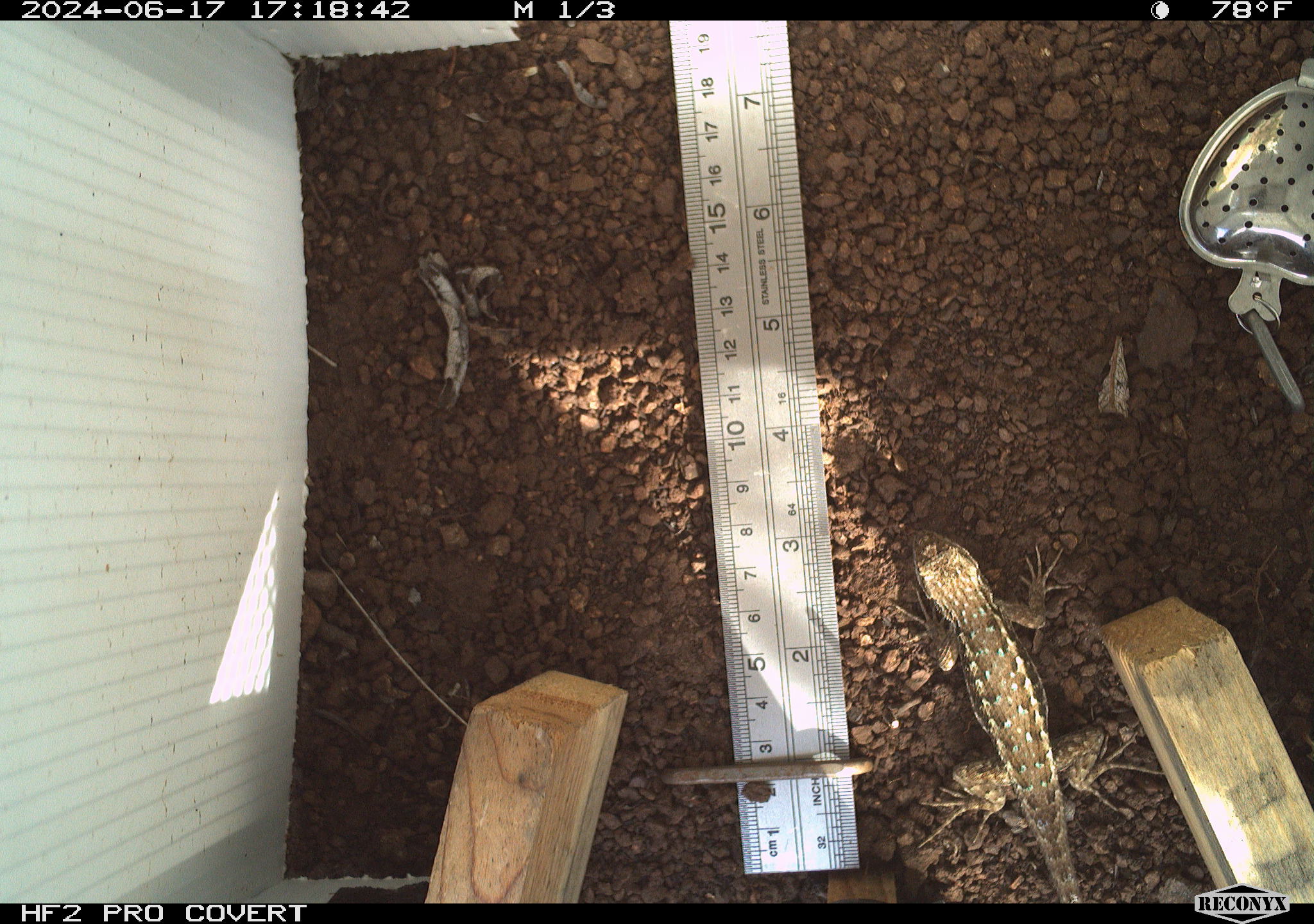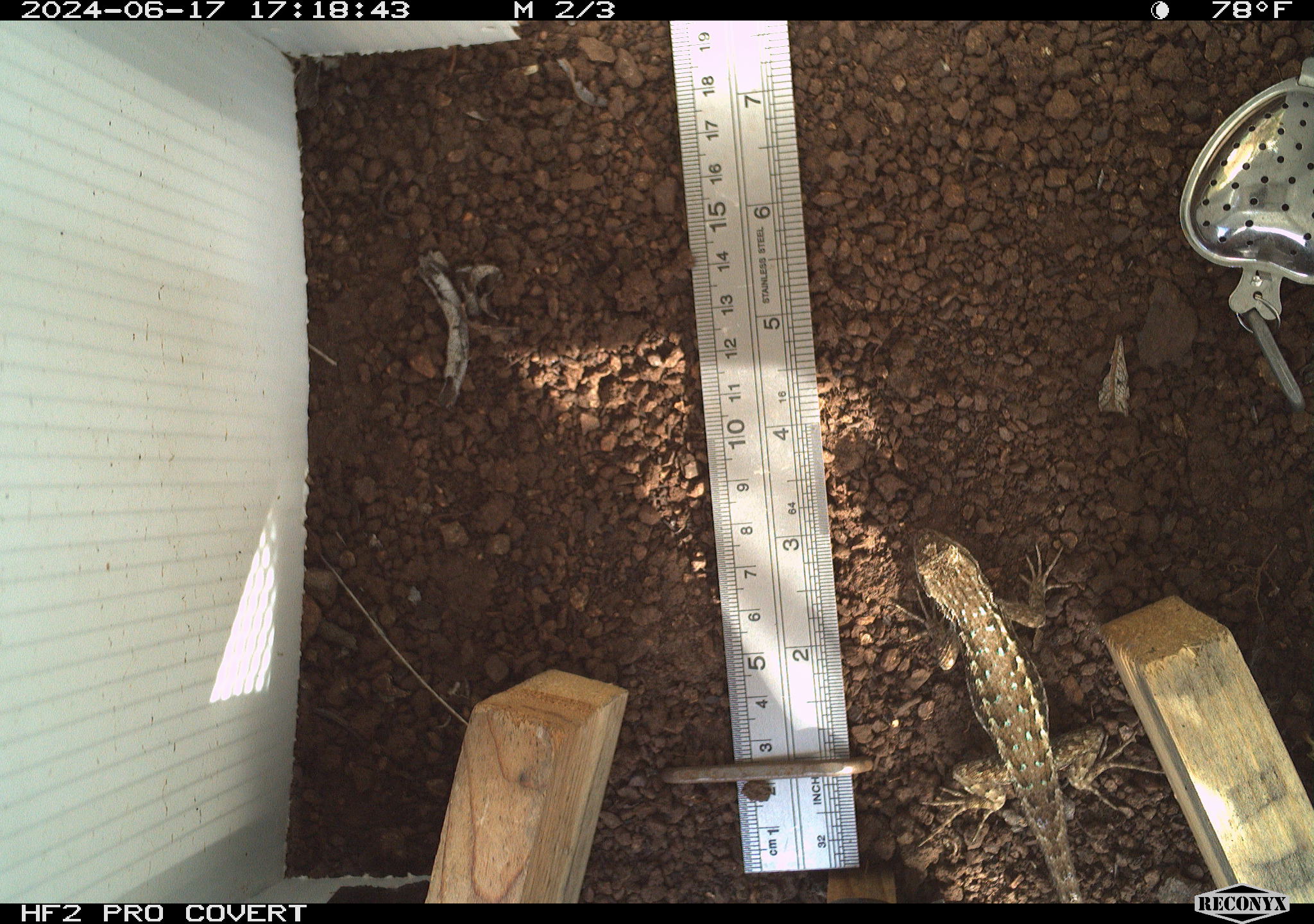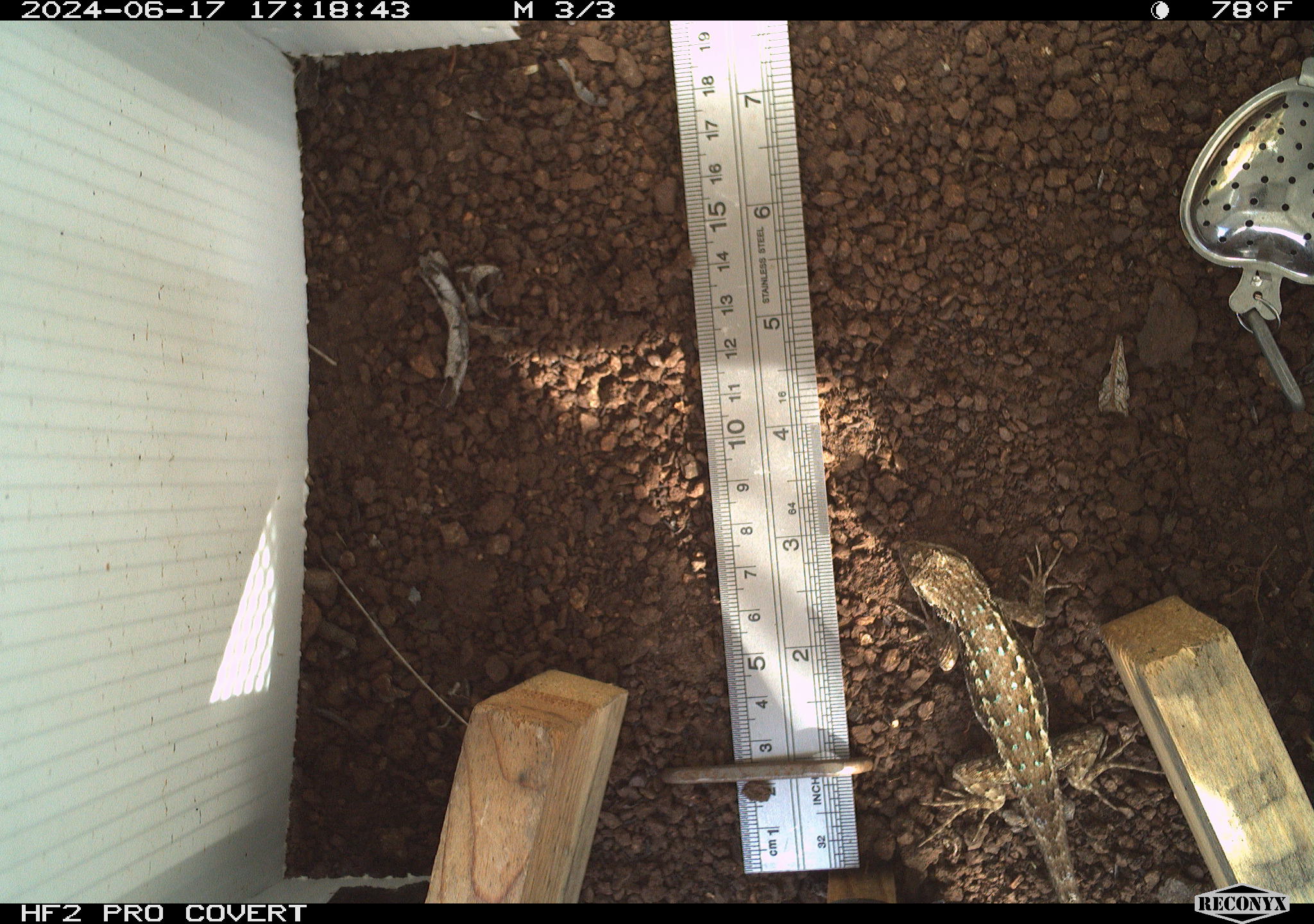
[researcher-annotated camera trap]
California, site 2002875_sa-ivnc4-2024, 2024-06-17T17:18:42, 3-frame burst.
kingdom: Animalia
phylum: Chordata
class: Reptilia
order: Squamata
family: Phrynosomatidae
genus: Sceloporus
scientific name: Sceloporus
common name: spiny lizards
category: sceloporus species